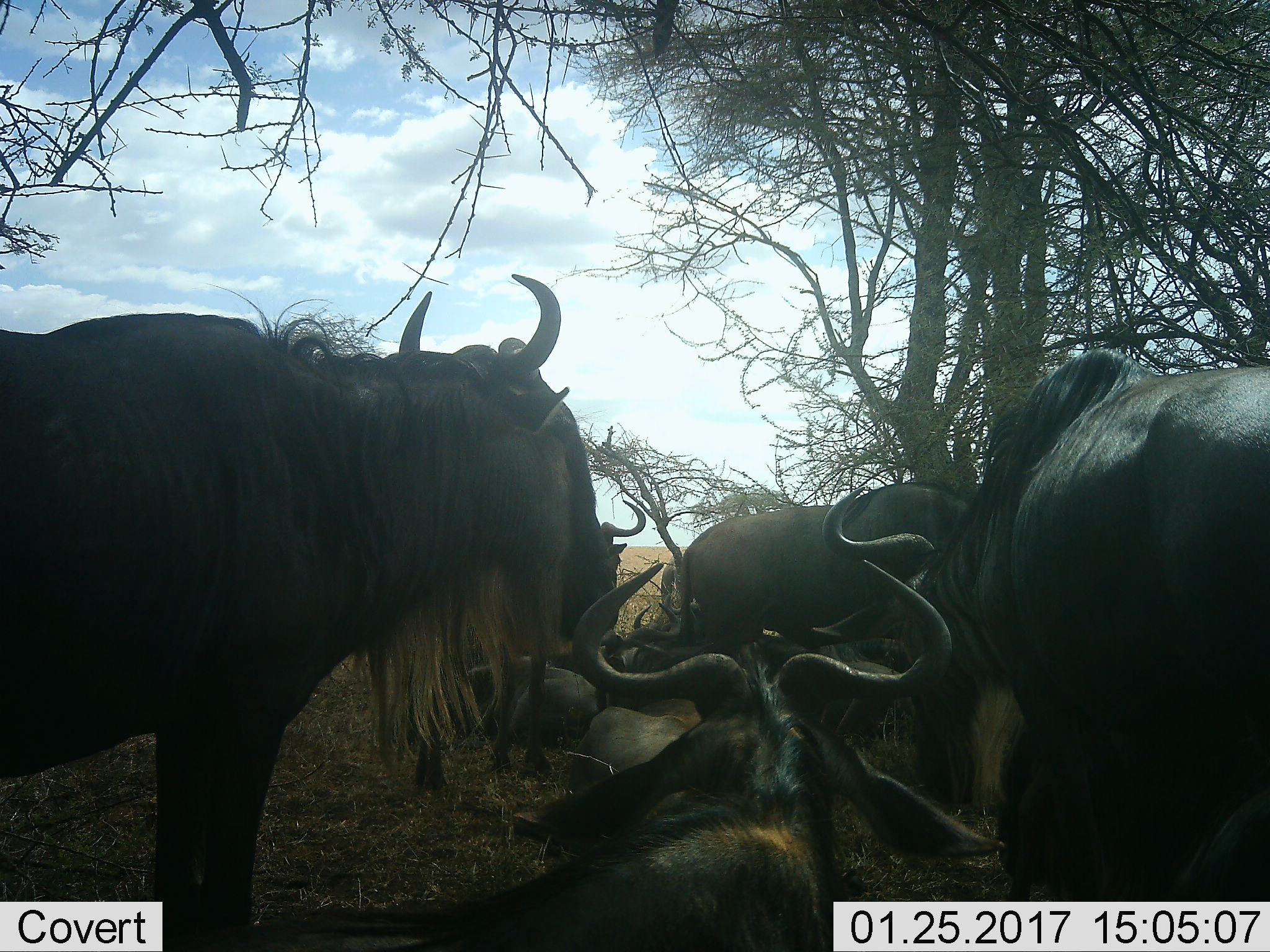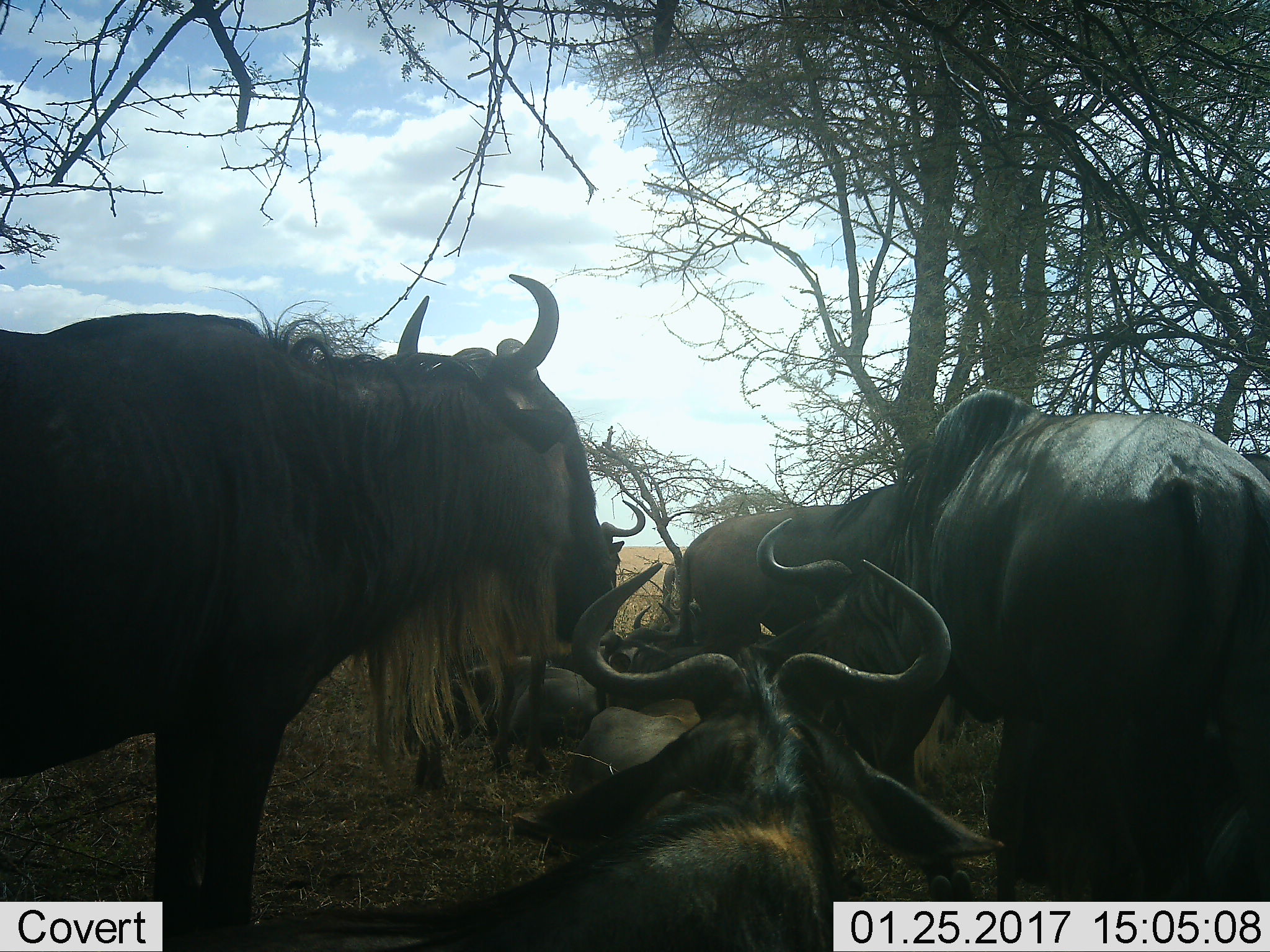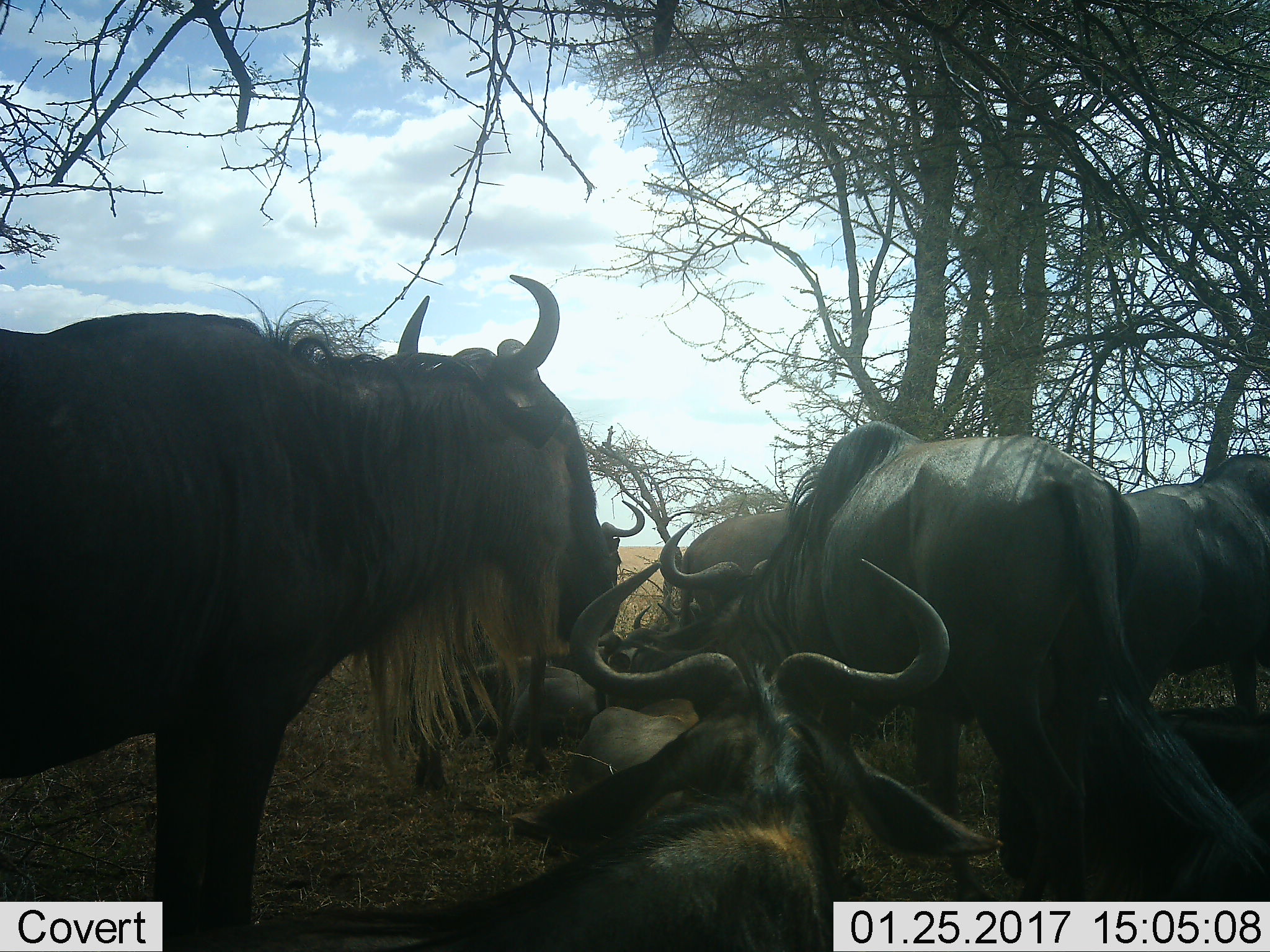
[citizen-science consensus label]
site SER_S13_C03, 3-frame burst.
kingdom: Animalia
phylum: Chordata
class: Mammalia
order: Artiodactyla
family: Bovidae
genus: Connochaetes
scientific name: Connochaetes taurinus taurinus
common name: blue wildebeest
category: wildebeestblue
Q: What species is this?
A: Wildebeestblue (blue wildebeest) (Connochaetes taurinus taurinus).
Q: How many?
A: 10.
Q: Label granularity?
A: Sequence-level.